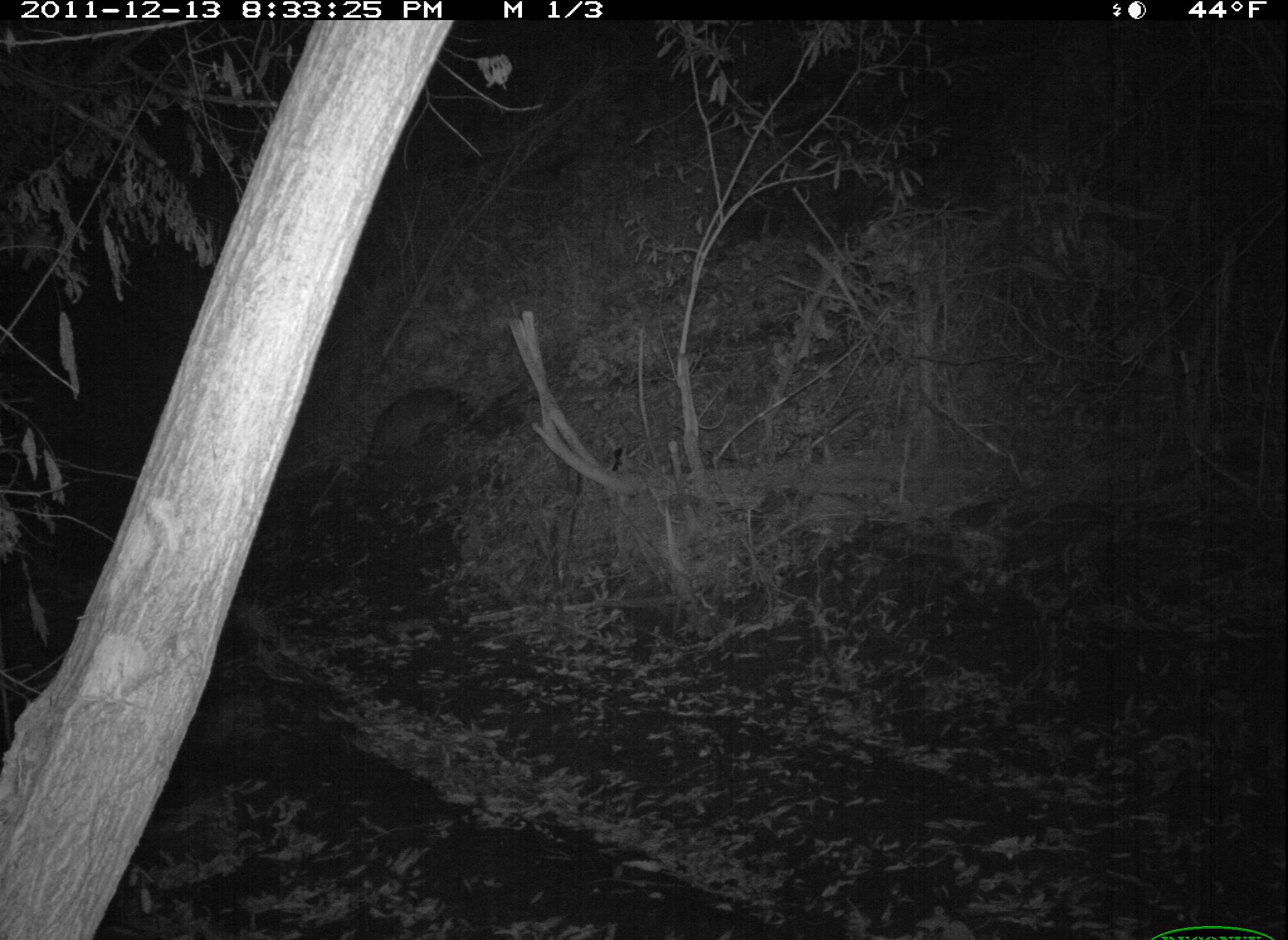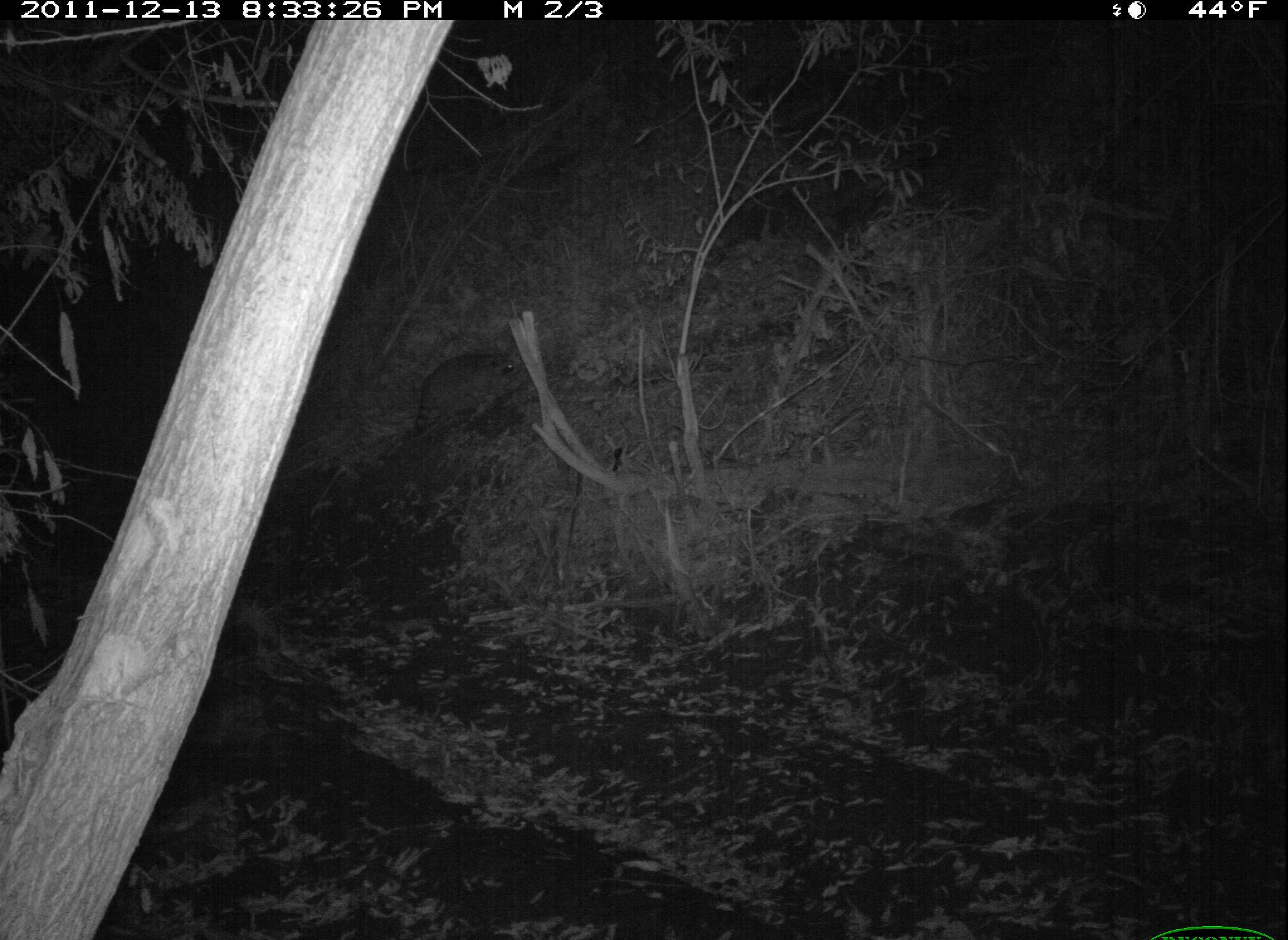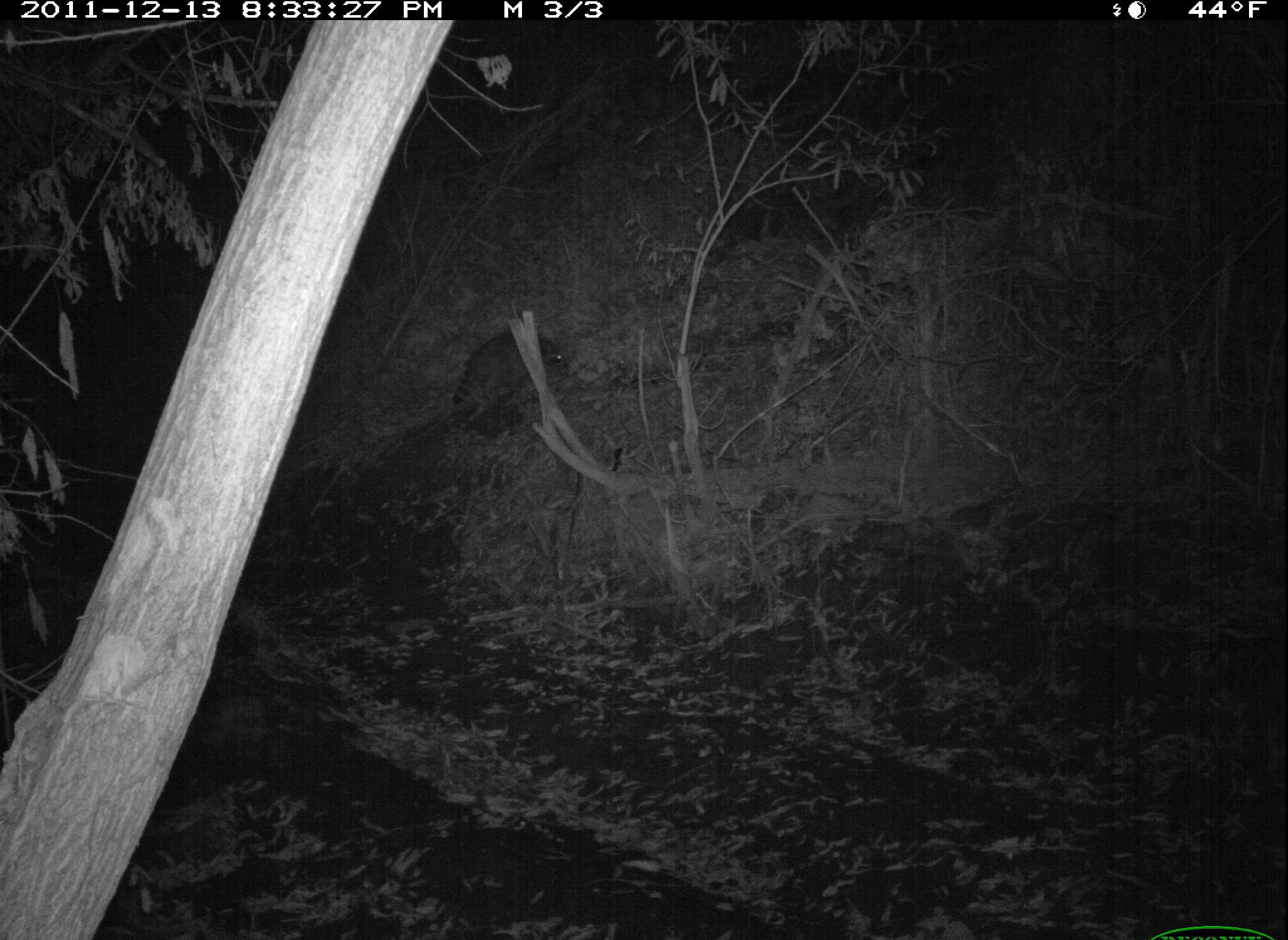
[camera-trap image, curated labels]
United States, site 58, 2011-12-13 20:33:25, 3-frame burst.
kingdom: Animalia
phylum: Chordata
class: Mammalia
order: Carnivora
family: Procyonidae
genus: Procyon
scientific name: Procyon lotor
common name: raccoon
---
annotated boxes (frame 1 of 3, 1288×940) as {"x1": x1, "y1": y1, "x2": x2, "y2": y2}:
raccoon: {"x1": 365, "y1": 385, "x2": 467, "y2": 456}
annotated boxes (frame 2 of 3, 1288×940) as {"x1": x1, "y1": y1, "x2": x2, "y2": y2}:
raccoon: {"x1": 412, "y1": 350, "x2": 524, "y2": 433}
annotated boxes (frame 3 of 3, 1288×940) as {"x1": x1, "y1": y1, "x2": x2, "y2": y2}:
raccoon: {"x1": 451, "y1": 330, "x2": 560, "y2": 412}